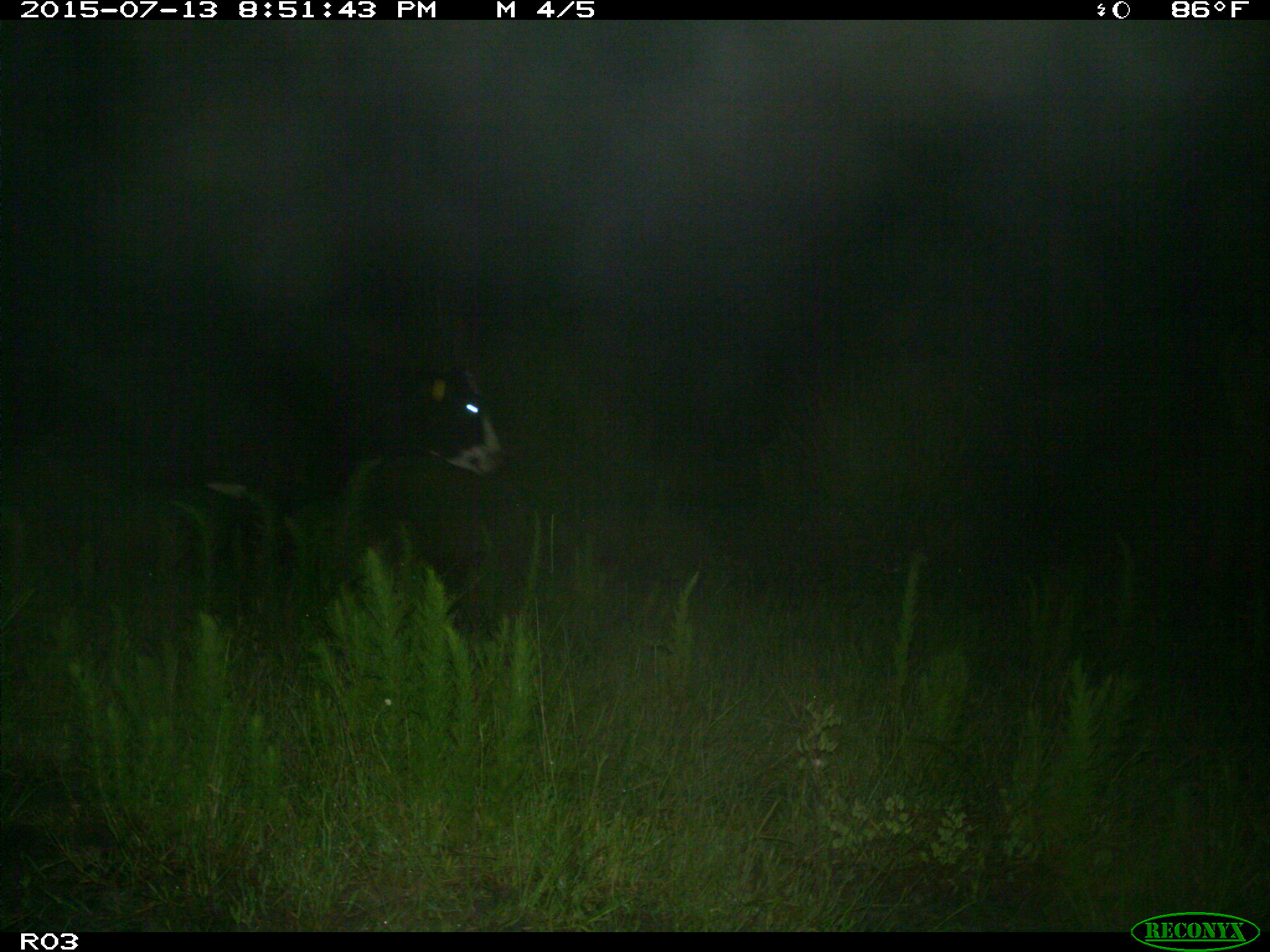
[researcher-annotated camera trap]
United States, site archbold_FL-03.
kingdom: Animalia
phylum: Chordata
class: Mammalia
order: Artiodactyla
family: Bovidae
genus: Bos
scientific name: Bos taurus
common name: domestic cow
Bos taurus (domestic cow).